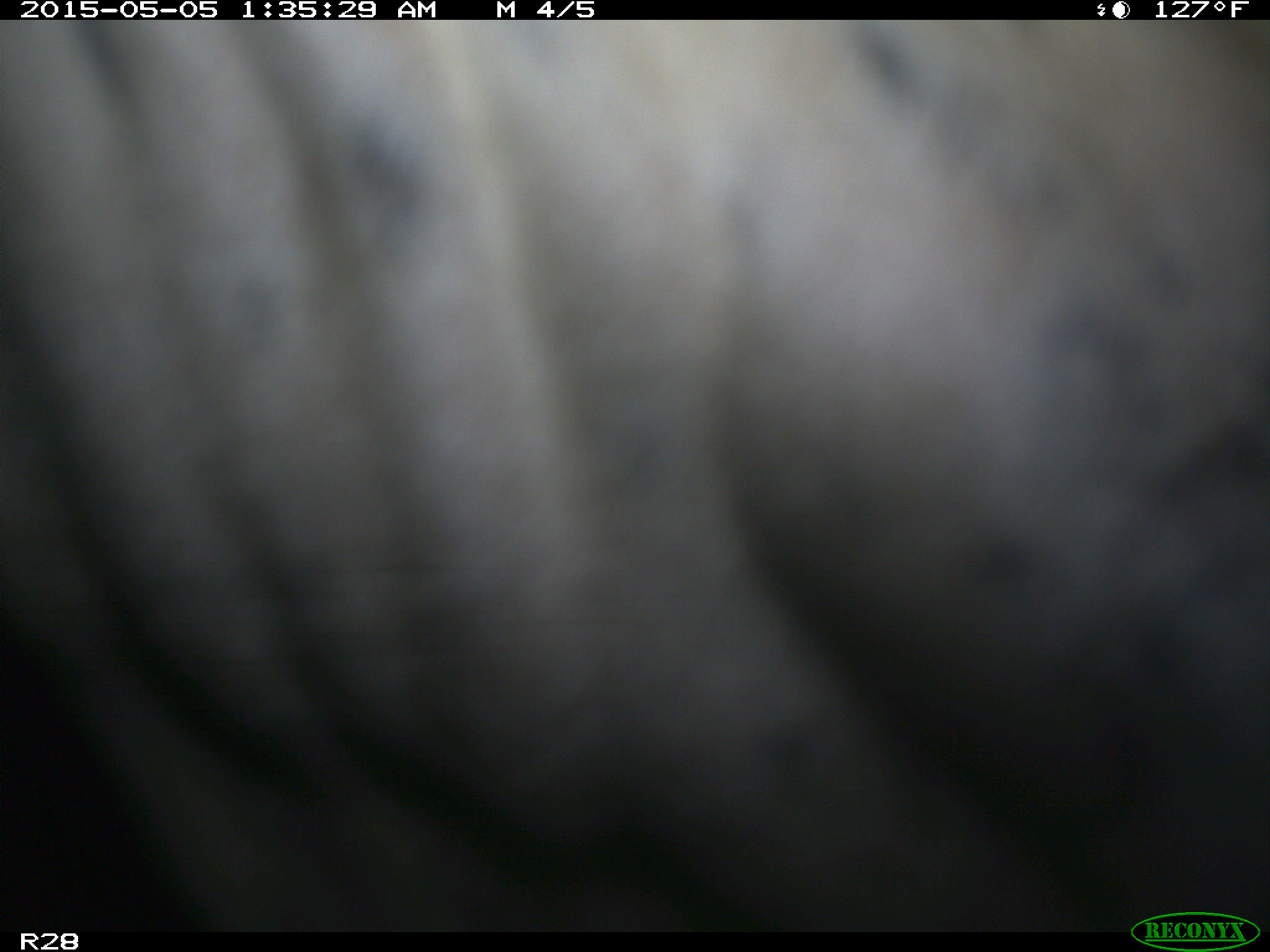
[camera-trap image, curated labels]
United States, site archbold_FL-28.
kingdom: Animalia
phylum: Chordata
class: Mammalia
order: Artiodactyla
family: Bovidae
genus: Bos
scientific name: Bos taurus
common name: domestic cow